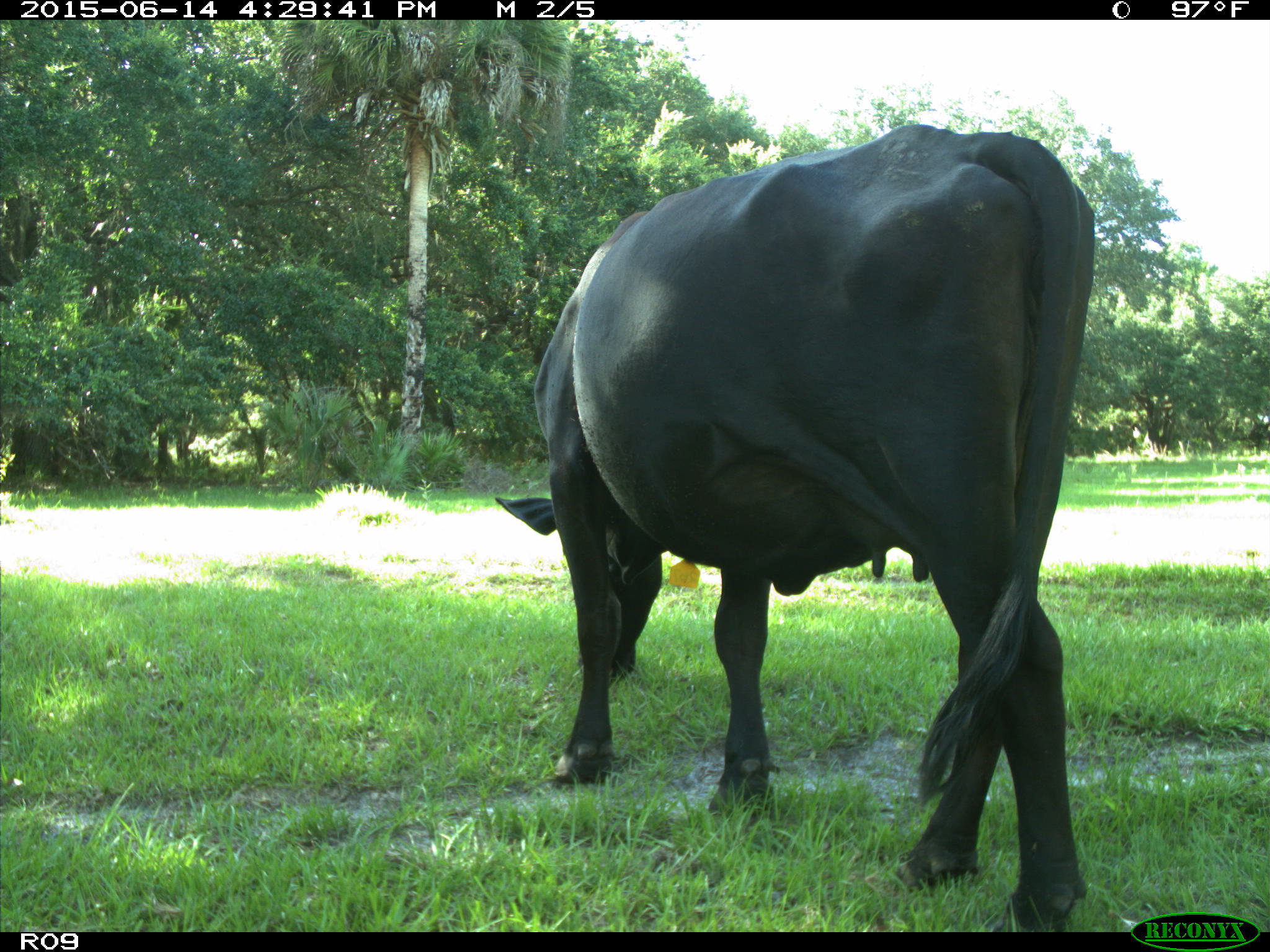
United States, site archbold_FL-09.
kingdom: Animalia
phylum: Chordata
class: Mammalia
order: Artiodactyla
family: Bovidae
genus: Bos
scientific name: Bos taurus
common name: domestic cow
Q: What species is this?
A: Bos taurus (domestic cow).